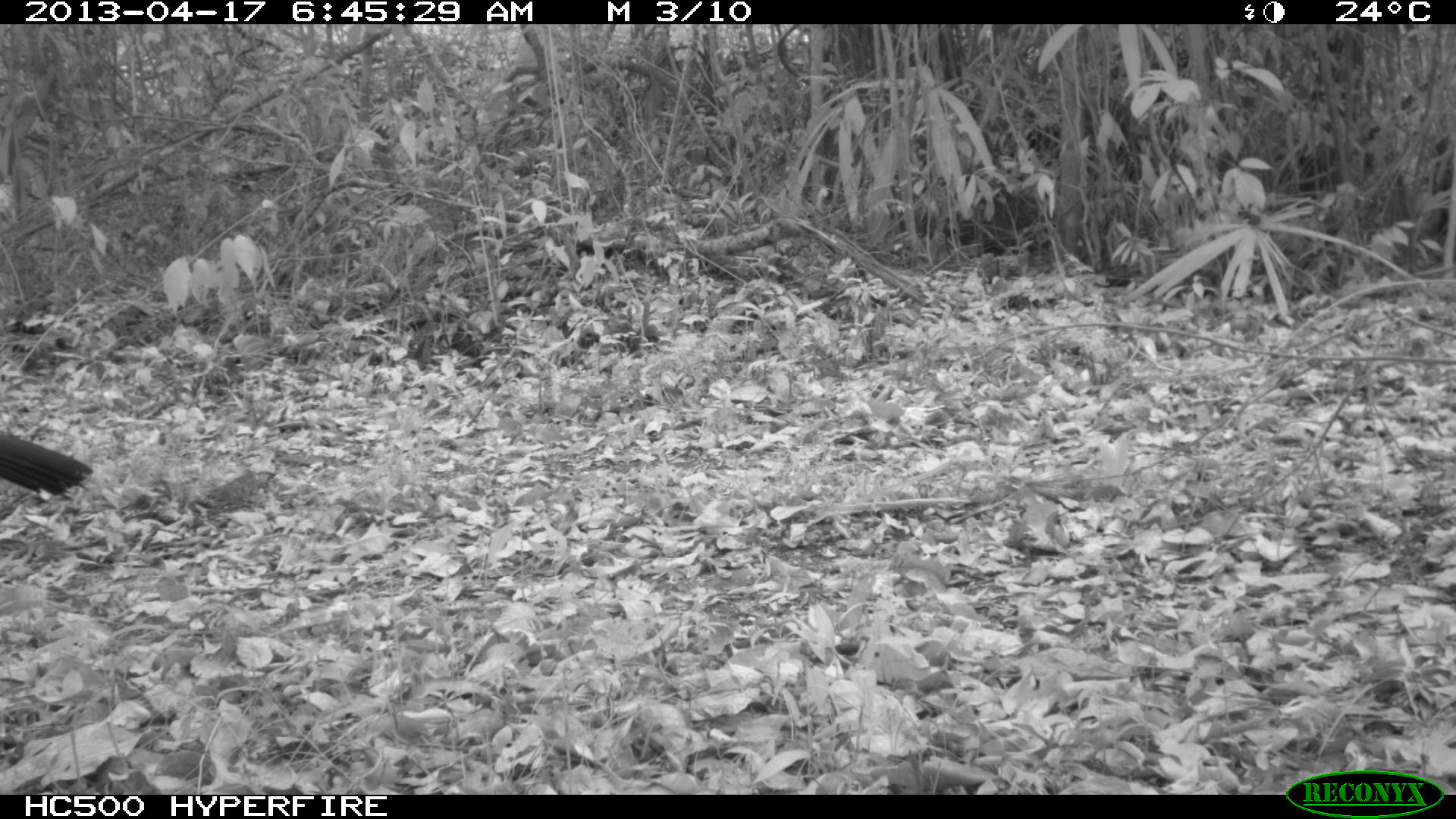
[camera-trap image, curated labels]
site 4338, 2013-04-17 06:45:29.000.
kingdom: Animalia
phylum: Chordata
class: Aves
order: Galliformes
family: Cracidae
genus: Penelope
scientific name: Penelope purpurascens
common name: crested guan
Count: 1.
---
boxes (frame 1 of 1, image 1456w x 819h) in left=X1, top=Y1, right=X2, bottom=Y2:
penelope purpurascens: left=0, top=429, right=93, bottom=502